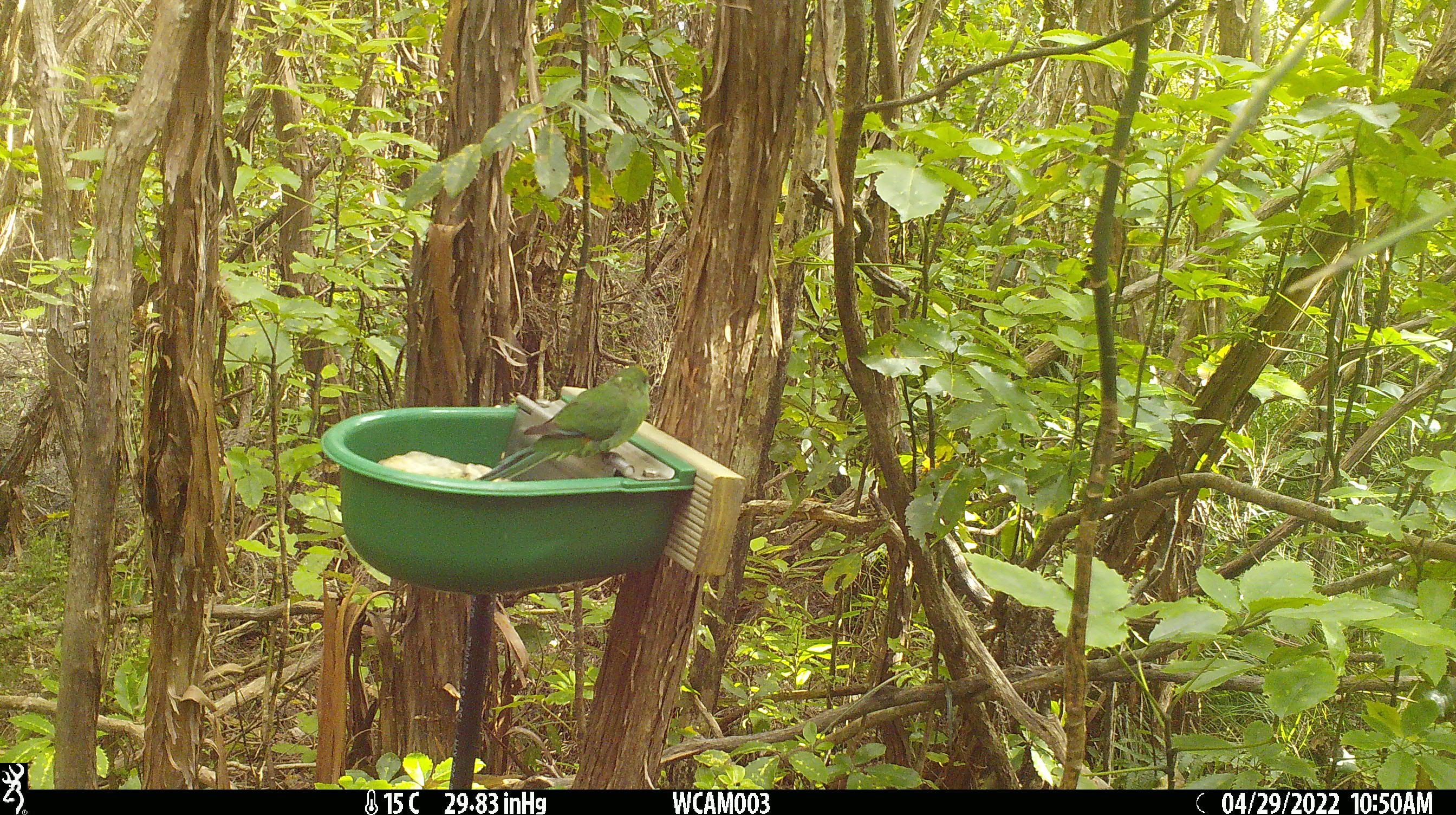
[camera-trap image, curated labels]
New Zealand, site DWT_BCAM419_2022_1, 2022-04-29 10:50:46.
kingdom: Animalia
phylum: Chordata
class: Aves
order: Psittaciformes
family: Psittaculidae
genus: Cyanoramphus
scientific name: Cyanoramphus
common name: parakeet